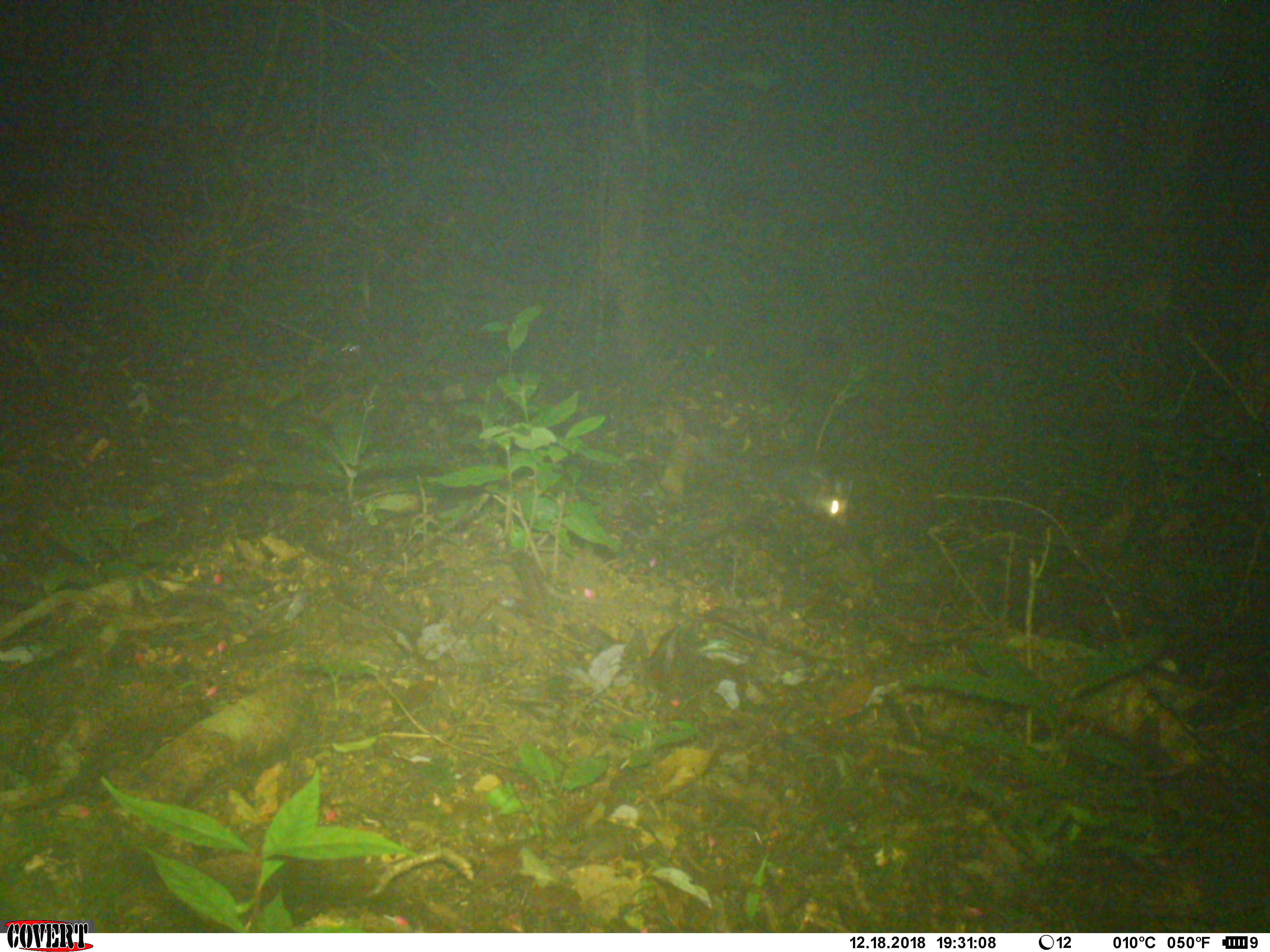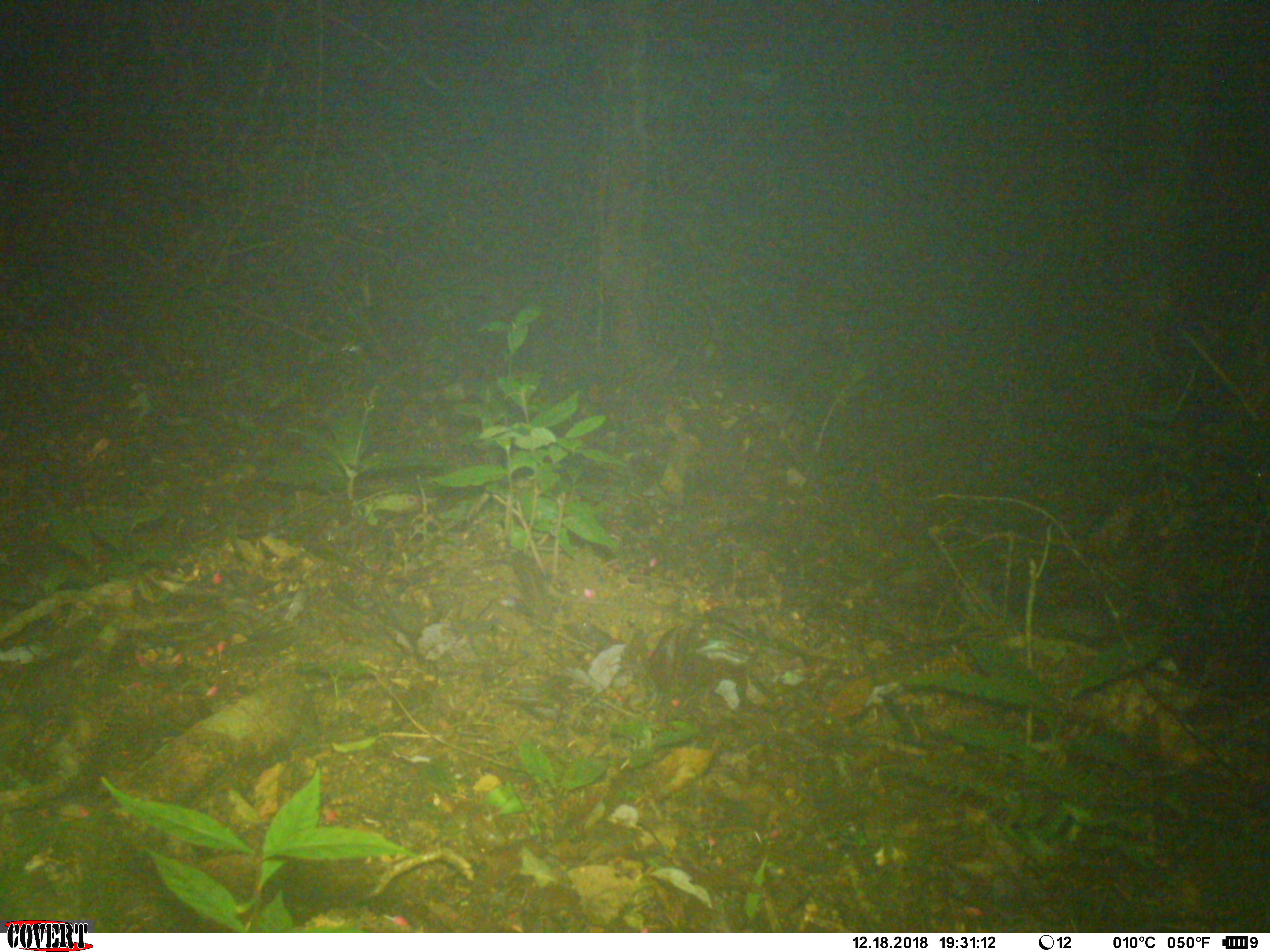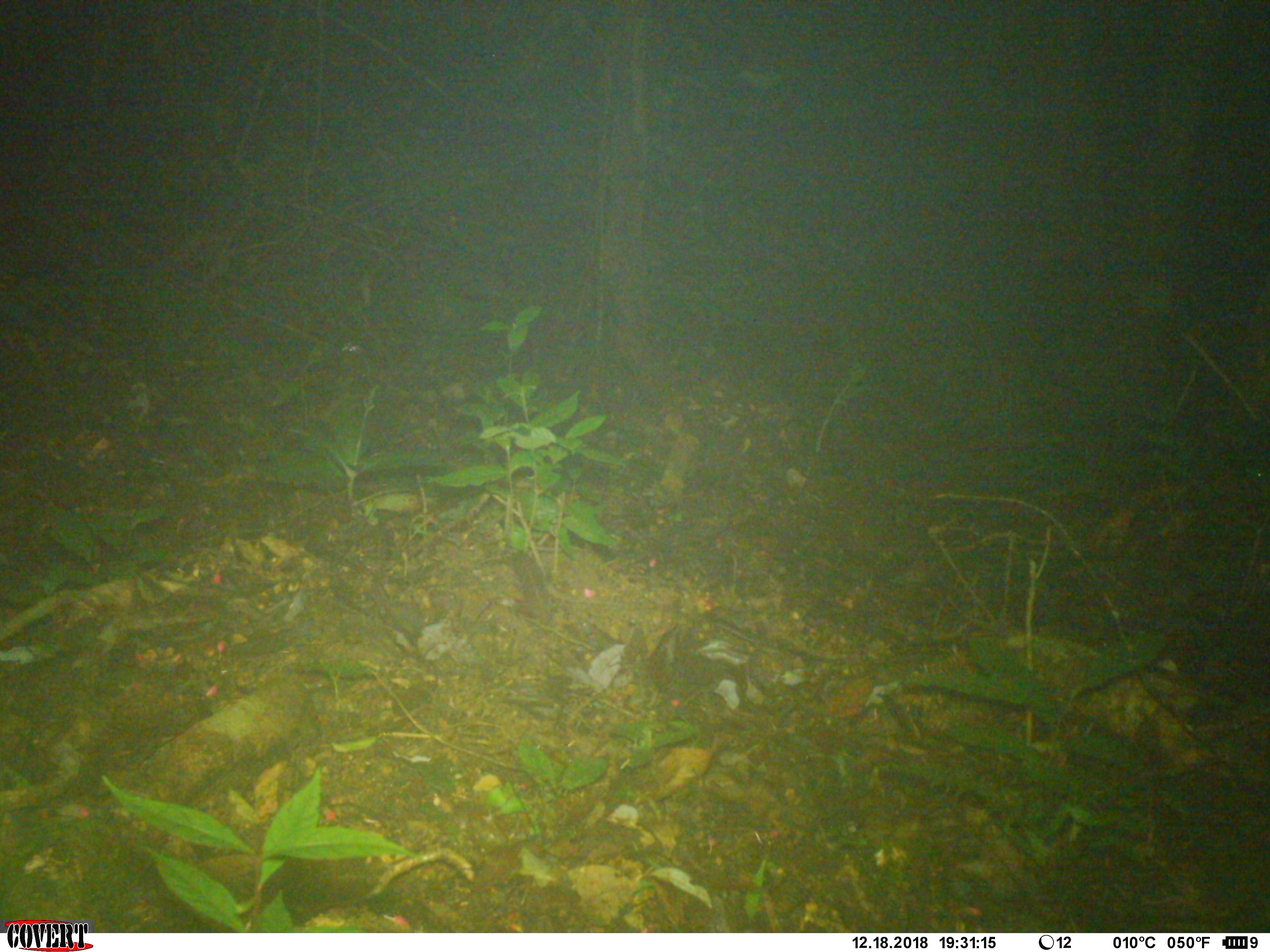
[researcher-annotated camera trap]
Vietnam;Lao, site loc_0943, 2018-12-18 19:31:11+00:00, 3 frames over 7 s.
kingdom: Animalia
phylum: Chordata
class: Mammalia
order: Carnivora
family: Mustelidae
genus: Melogale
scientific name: Melogale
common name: ferret badger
Ferret badger (Melogale). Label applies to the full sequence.